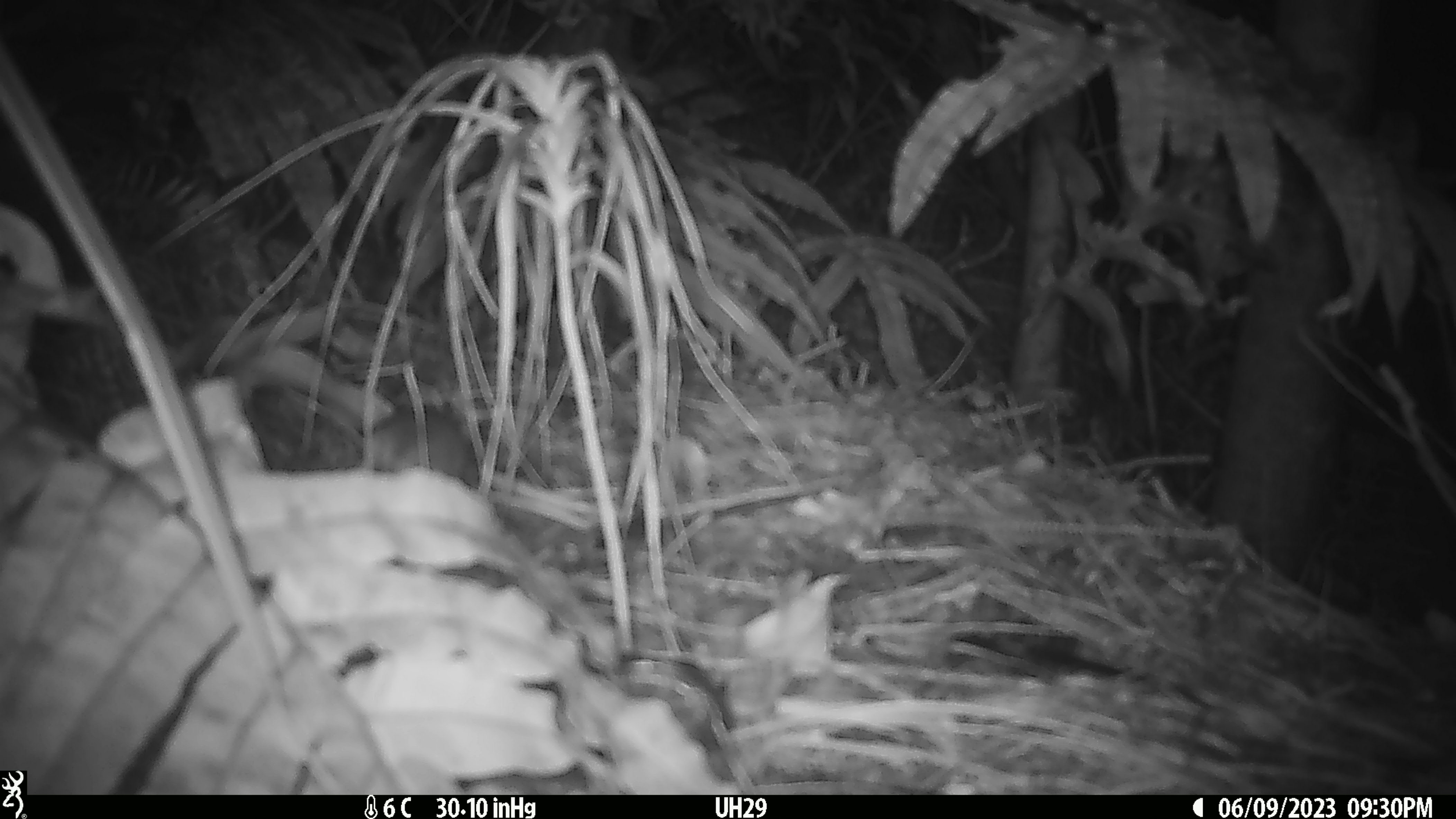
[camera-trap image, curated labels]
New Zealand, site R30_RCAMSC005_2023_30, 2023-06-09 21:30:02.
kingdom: Animalia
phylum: Chordata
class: Mammalia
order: Rodentia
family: Muridae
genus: Mus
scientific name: Mus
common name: mouse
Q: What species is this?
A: Mouse (Mus).